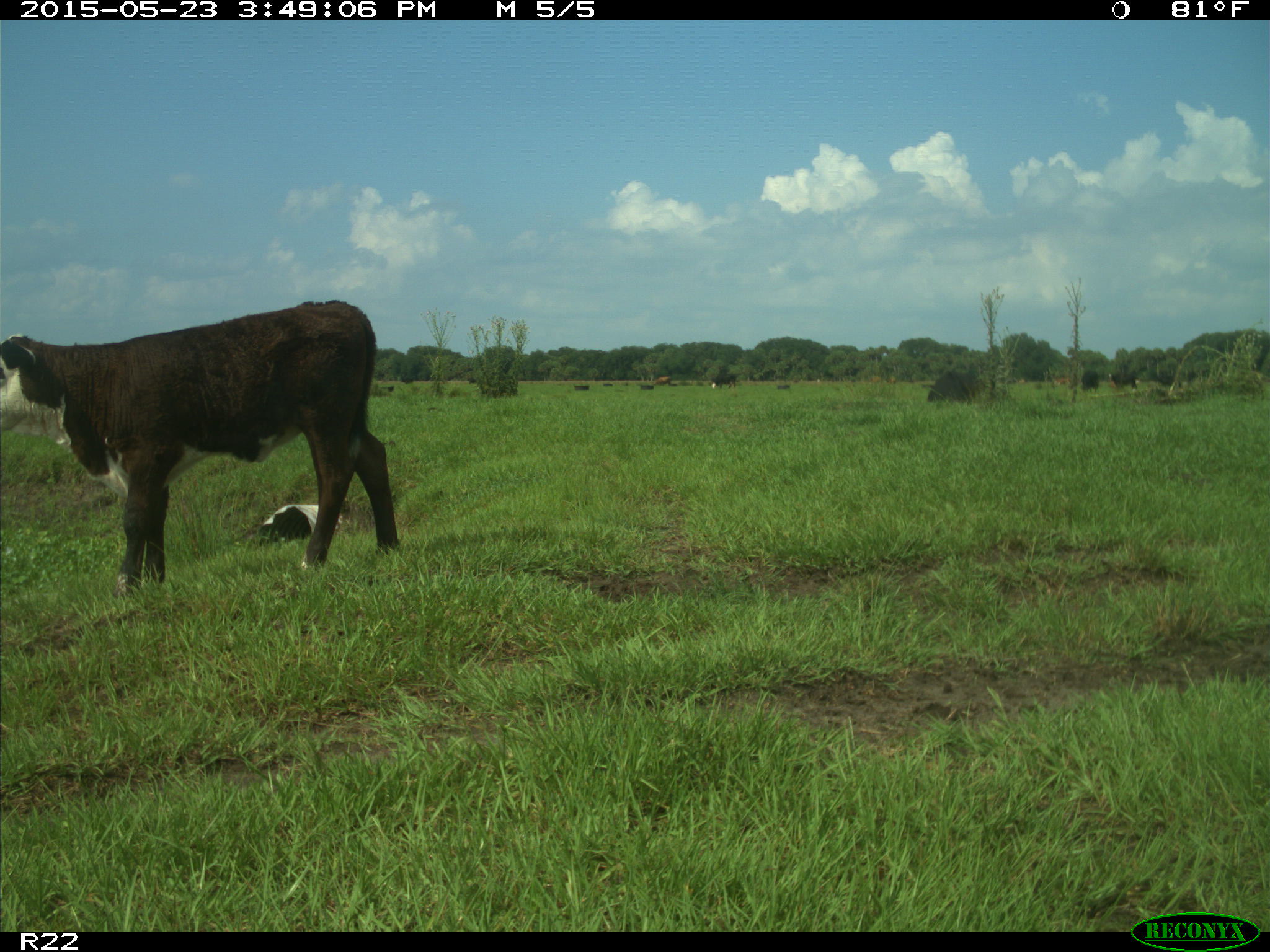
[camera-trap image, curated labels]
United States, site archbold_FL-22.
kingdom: Animalia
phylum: Chordata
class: Mammalia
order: Artiodactyla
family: Bovidae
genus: Bos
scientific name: Bos taurus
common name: domestic cow